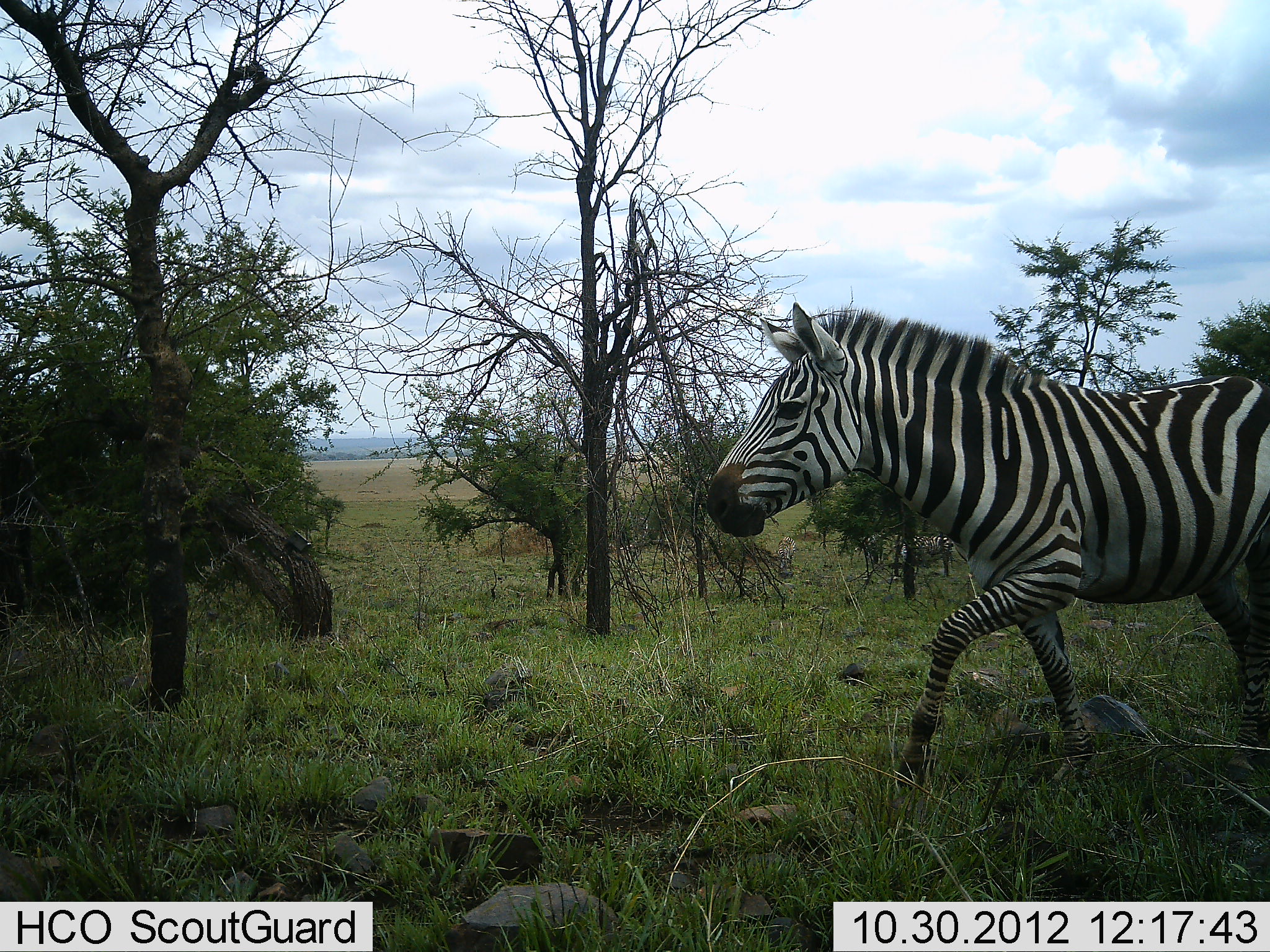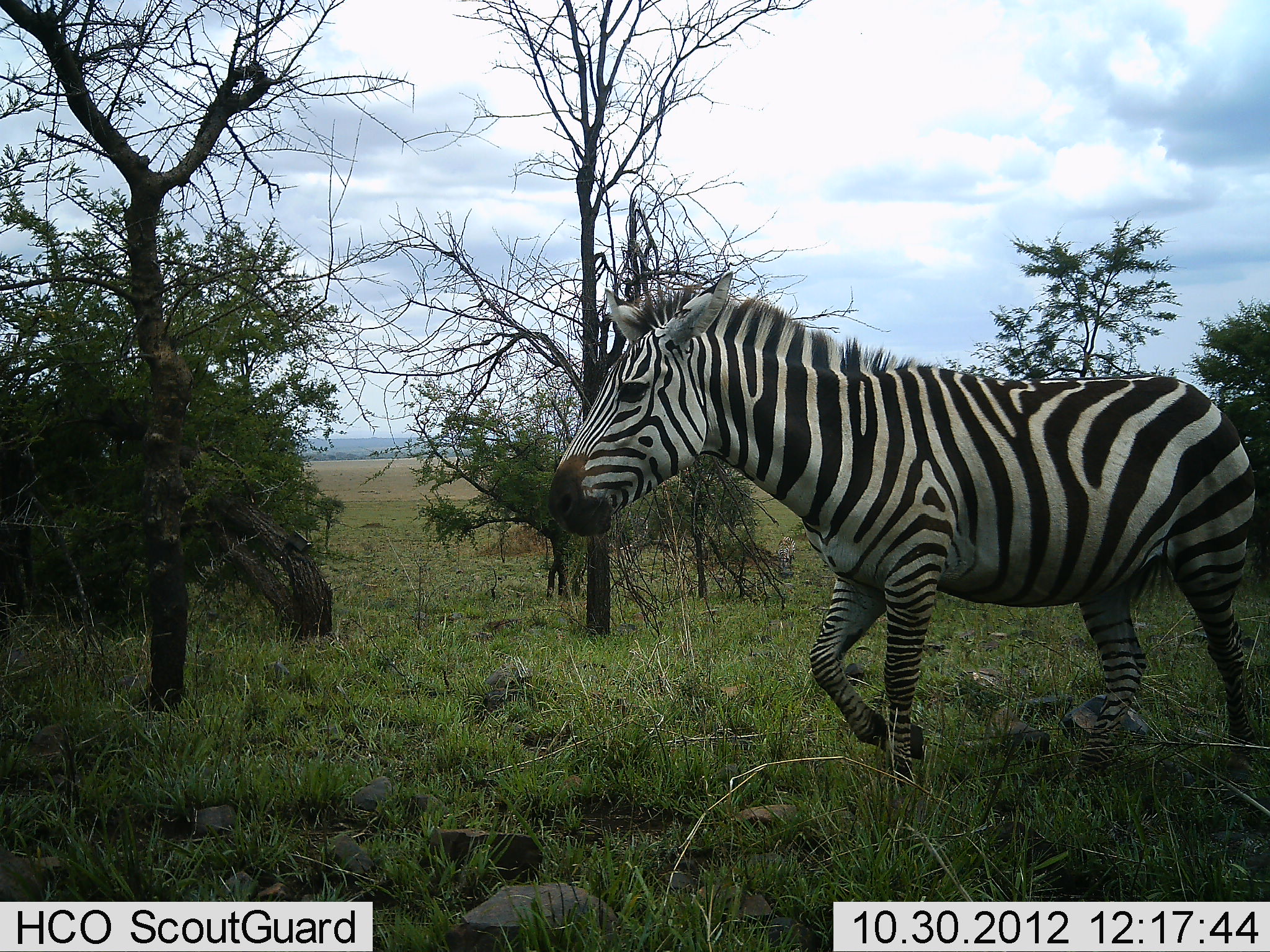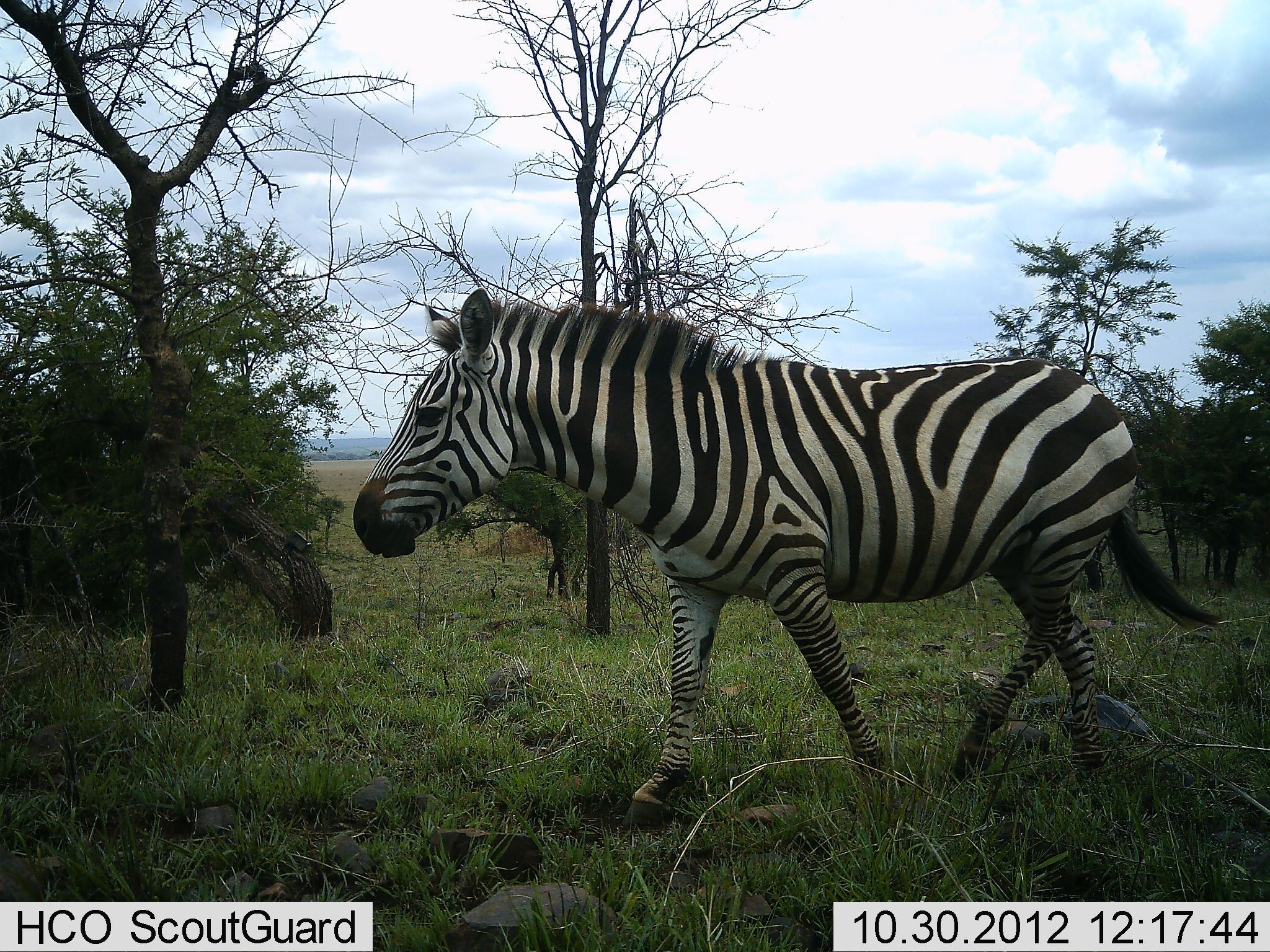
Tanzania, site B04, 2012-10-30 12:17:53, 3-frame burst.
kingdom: Animalia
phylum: Chordata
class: Mammalia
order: Perissodactyla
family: Equidae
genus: Equus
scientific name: Equus quagga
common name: plains zebra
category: zebra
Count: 1.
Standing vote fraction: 0%.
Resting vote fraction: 0%.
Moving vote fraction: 100%.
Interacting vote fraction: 0%.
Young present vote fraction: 0%.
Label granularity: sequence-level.